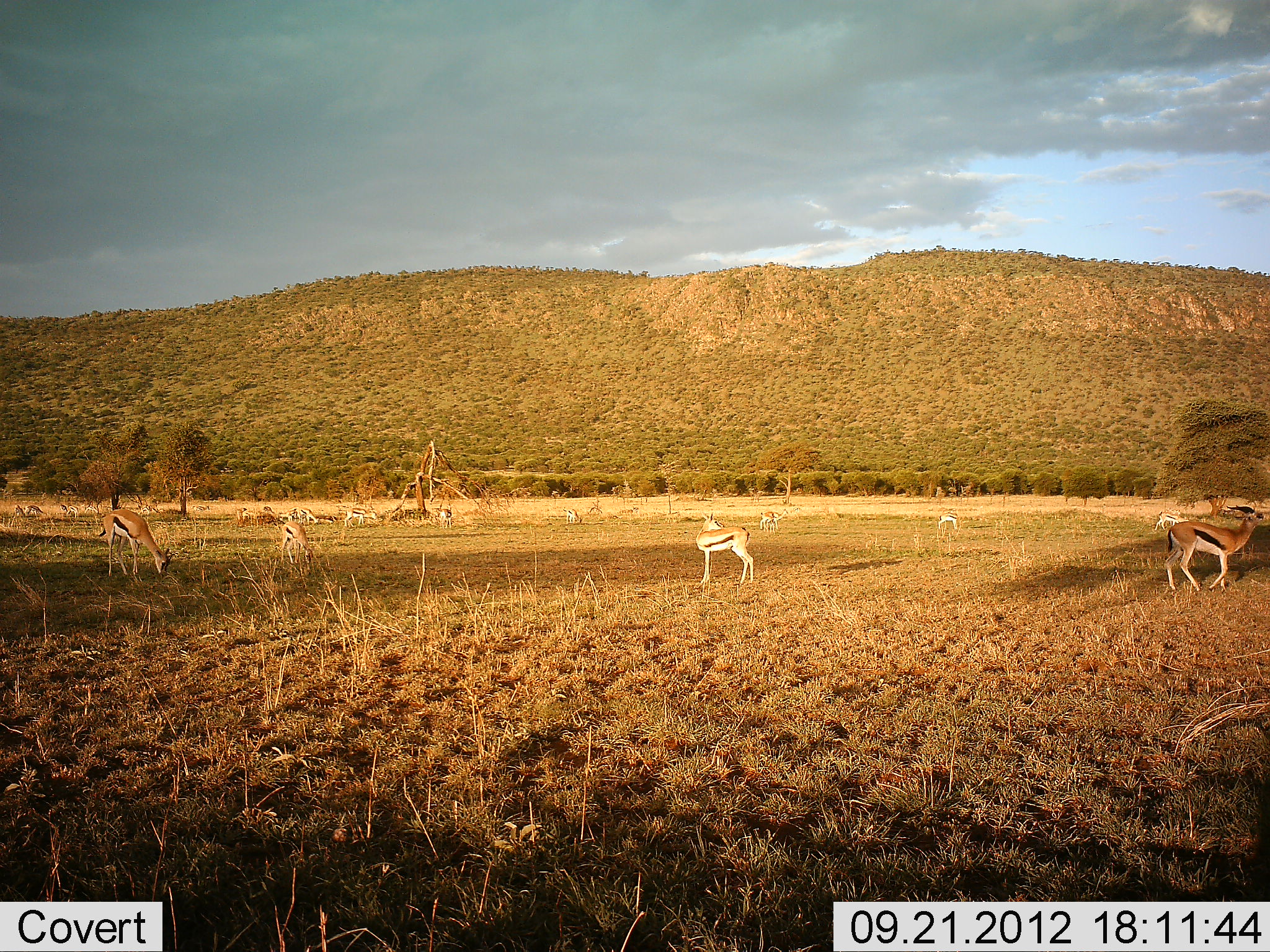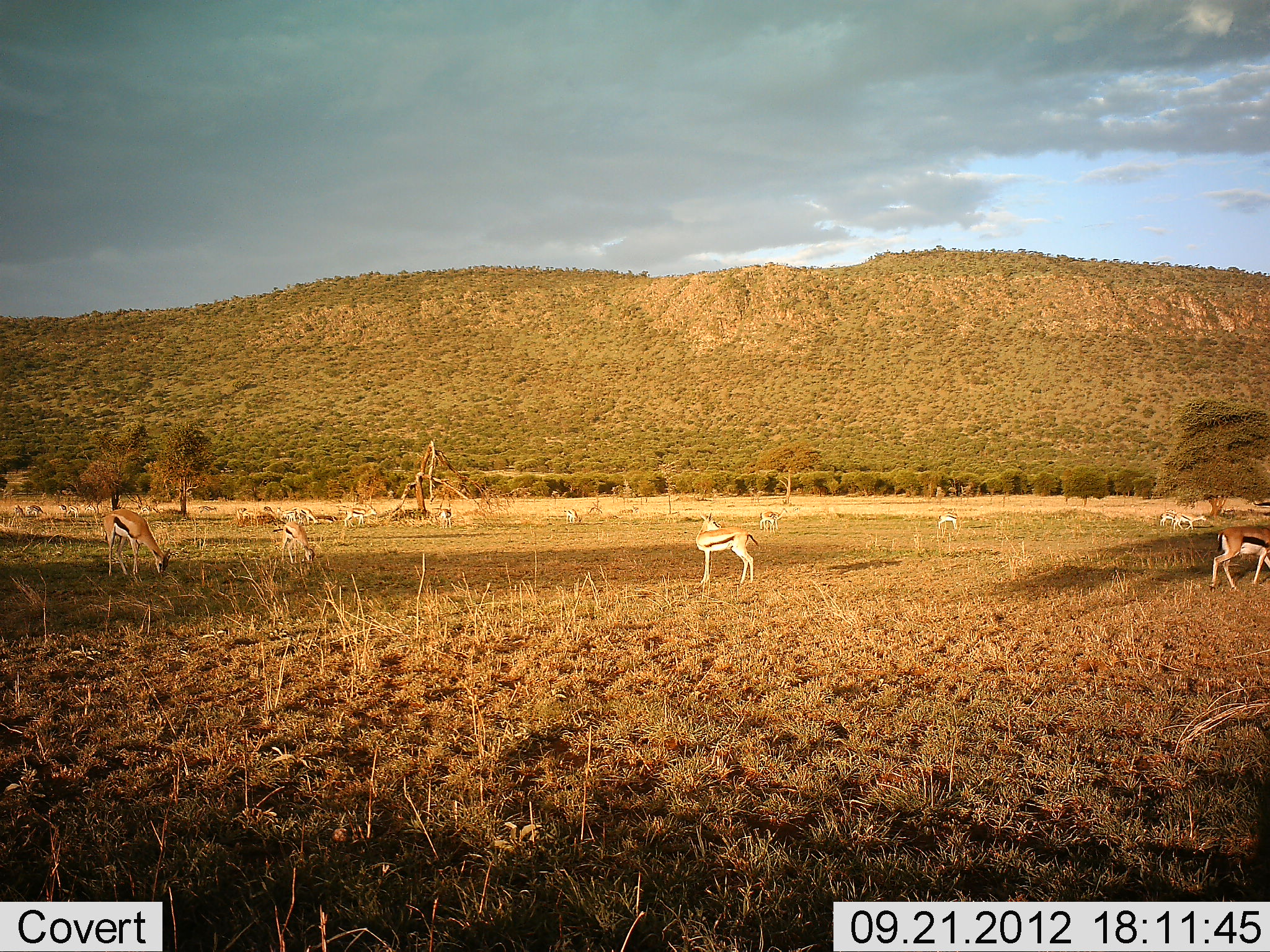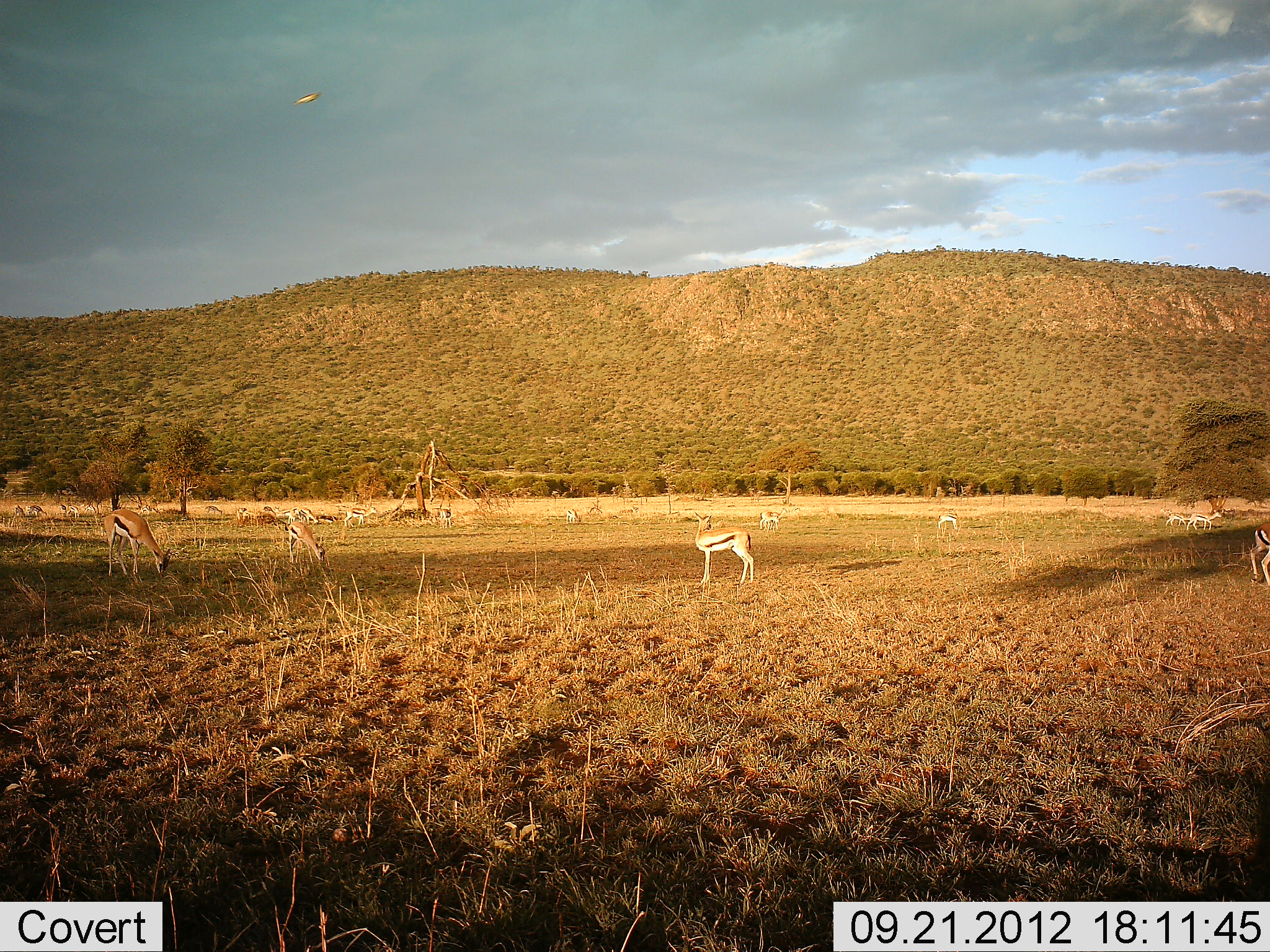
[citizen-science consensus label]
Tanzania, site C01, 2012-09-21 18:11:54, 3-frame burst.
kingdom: Animalia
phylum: Chordata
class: Mammalia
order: Artiodactyla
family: Bovidae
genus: Eudorcas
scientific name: Eudorcas thomsonii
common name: thomson's gazelle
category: gazellethomsons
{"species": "gazellethomsons (thomson's gazelle) (Eudorcas thomsonii)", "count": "11-50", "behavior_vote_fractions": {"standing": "64%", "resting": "9%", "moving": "55%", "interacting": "0%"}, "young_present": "0%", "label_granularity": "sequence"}